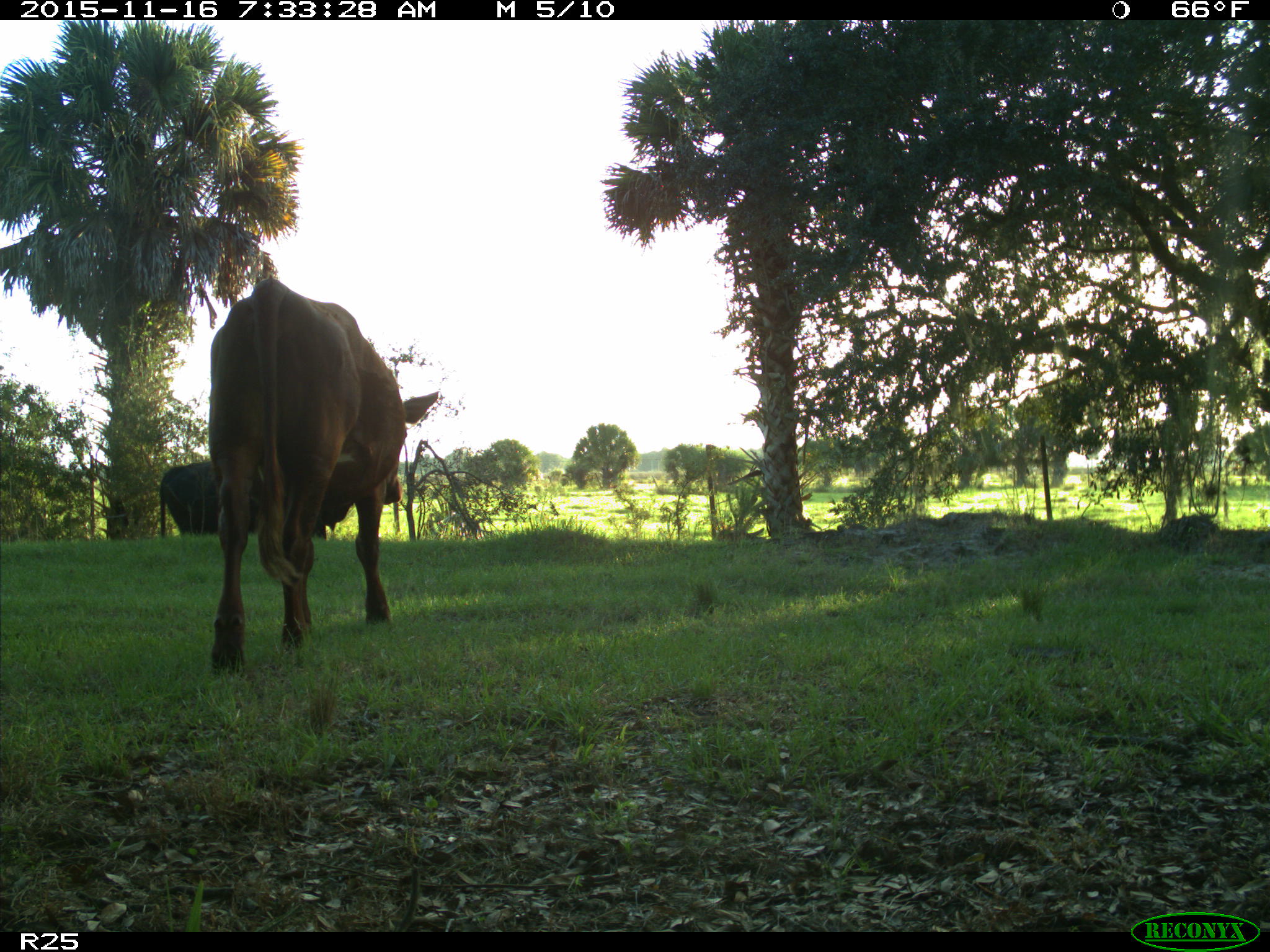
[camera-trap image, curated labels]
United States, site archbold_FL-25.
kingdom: Animalia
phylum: Chordata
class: Mammalia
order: Artiodactyla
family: Bovidae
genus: Bos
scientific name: Bos taurus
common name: domestic cow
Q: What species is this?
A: Bos taurus (domestic cow).